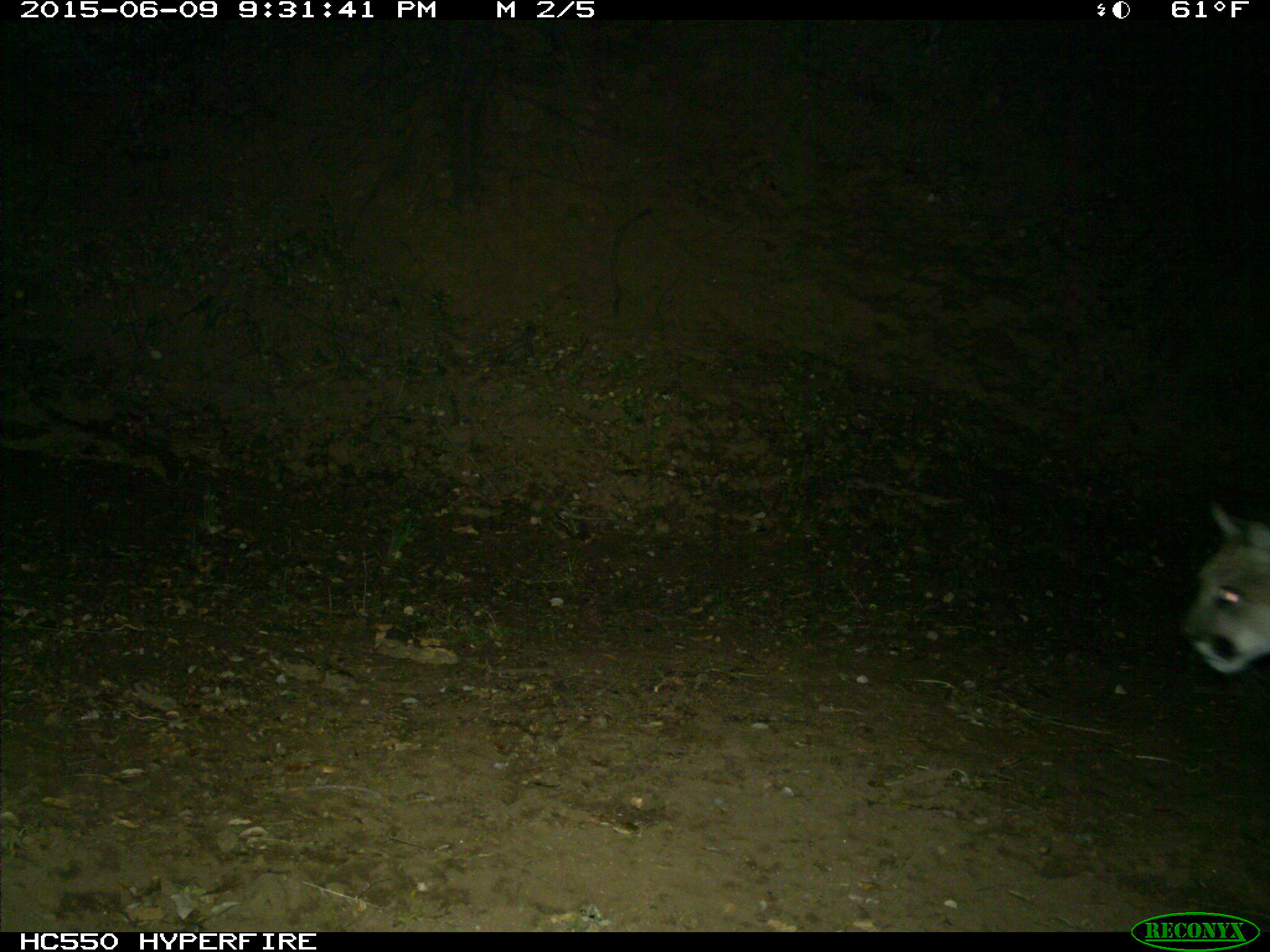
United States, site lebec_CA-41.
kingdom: Animalia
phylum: Chordata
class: Mammalia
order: Carnivora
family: Felidae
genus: Puma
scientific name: Puma concolor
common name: mountain lion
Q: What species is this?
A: Puma concolor (mountain lion).